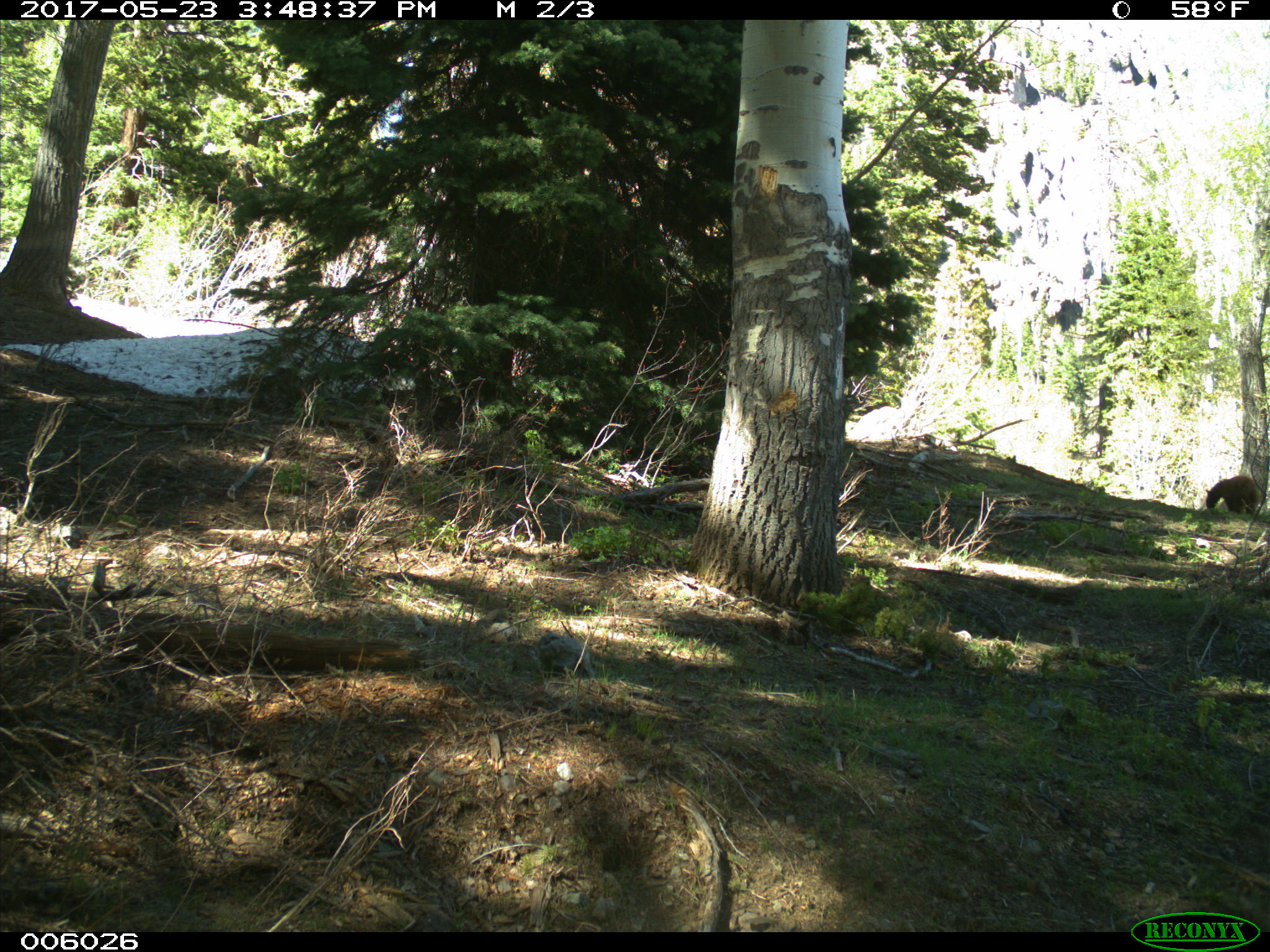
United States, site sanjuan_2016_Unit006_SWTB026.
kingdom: Animalia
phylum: Chordata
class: Mammalia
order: Carnivora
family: Ursidae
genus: Ursus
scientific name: Ursus americanus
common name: american black bear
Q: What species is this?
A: Ursus americanus (american black bear).